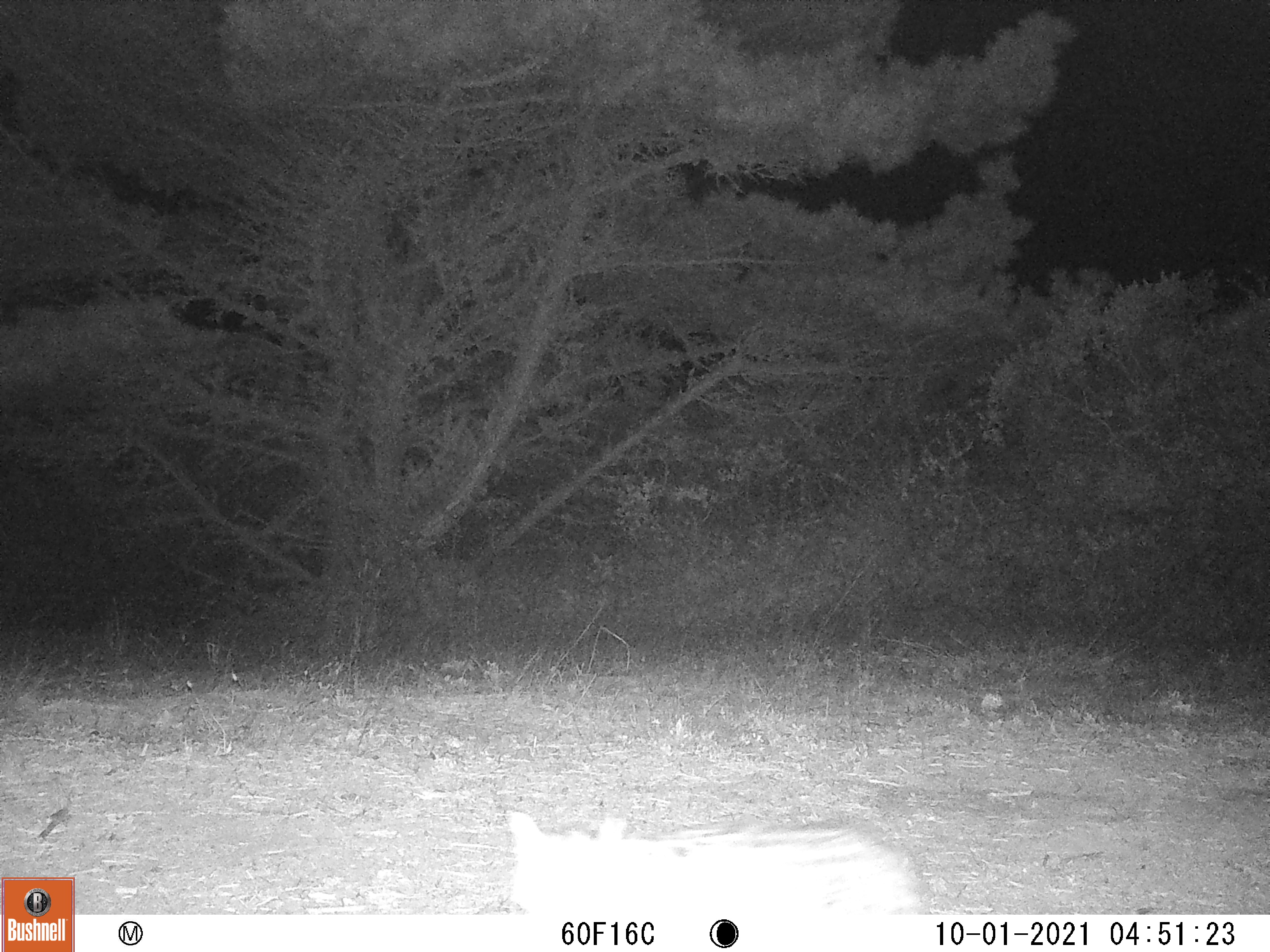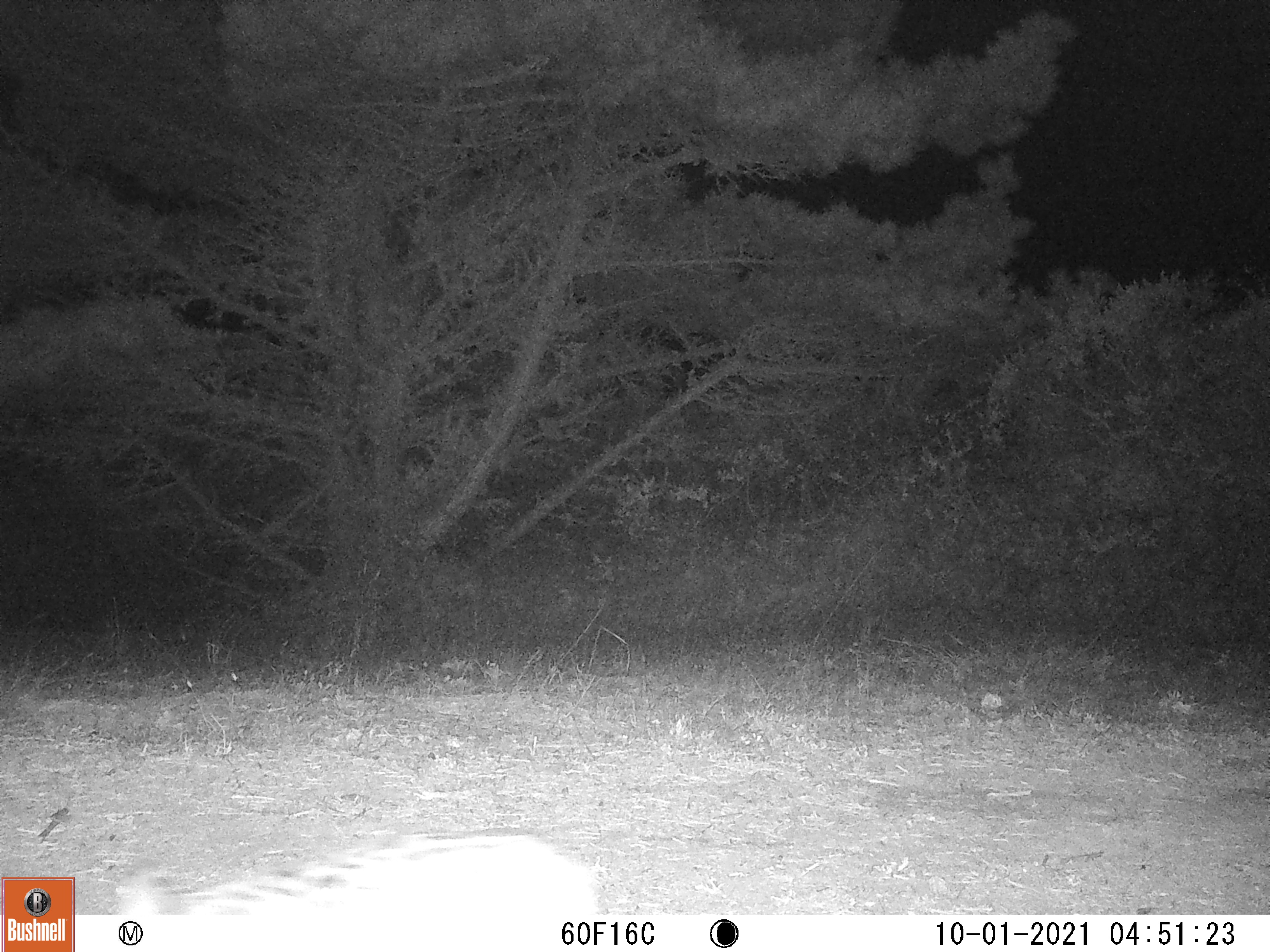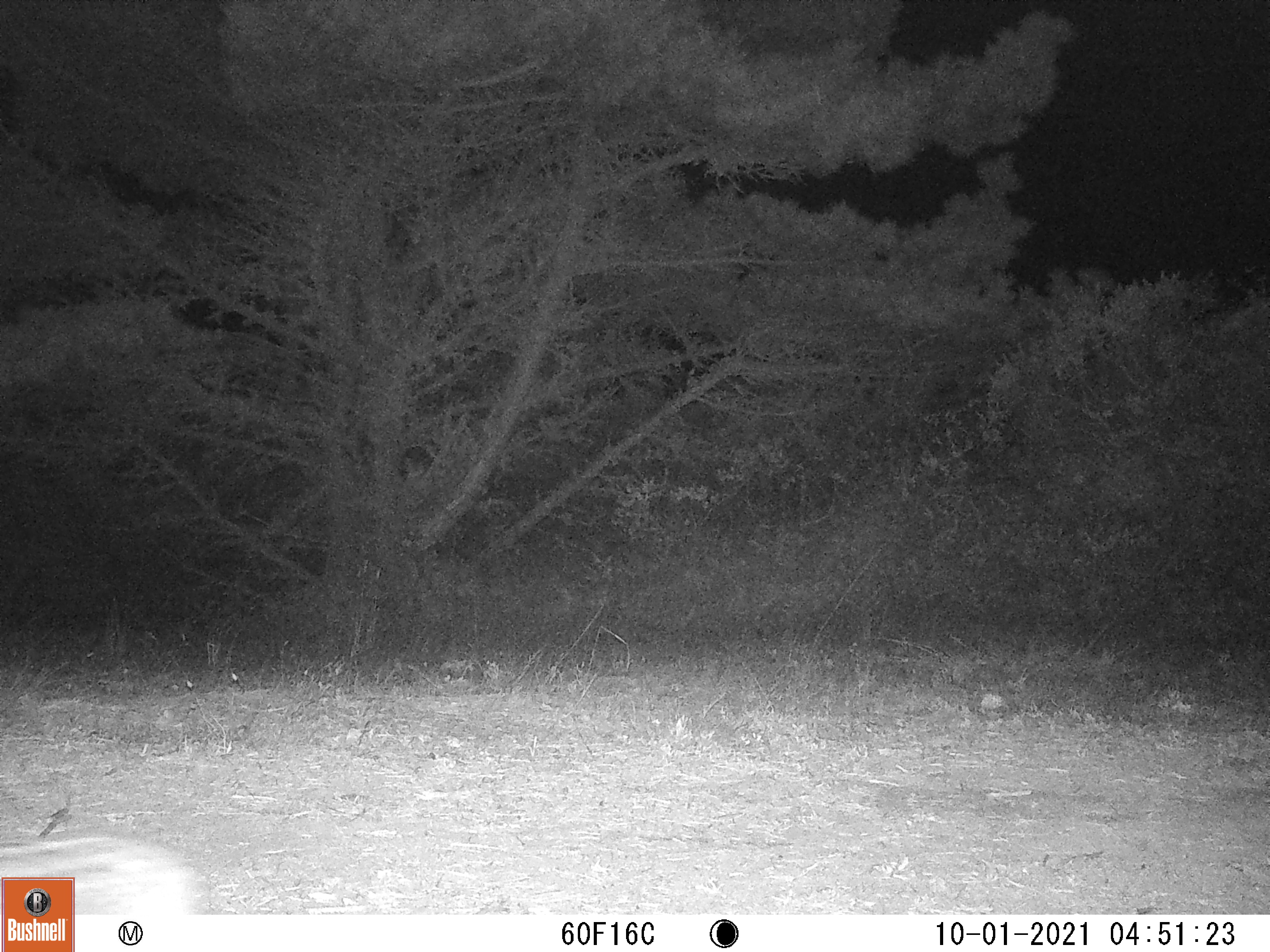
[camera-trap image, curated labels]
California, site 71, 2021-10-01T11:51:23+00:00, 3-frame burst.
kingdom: Animalia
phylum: Chordata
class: Mammalia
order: Carnivora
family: Felidae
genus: Lynx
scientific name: Lynx rufus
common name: bobcat